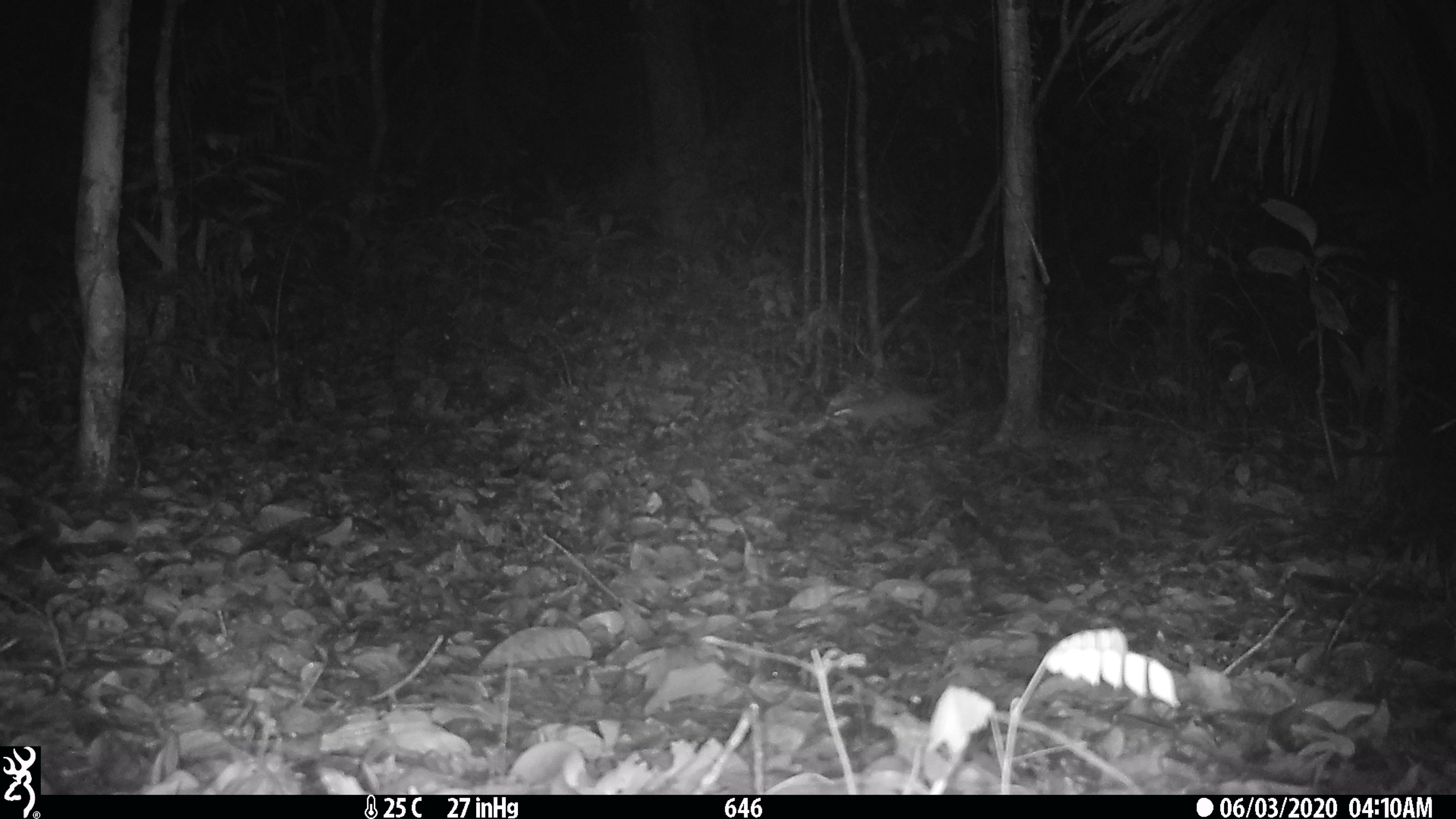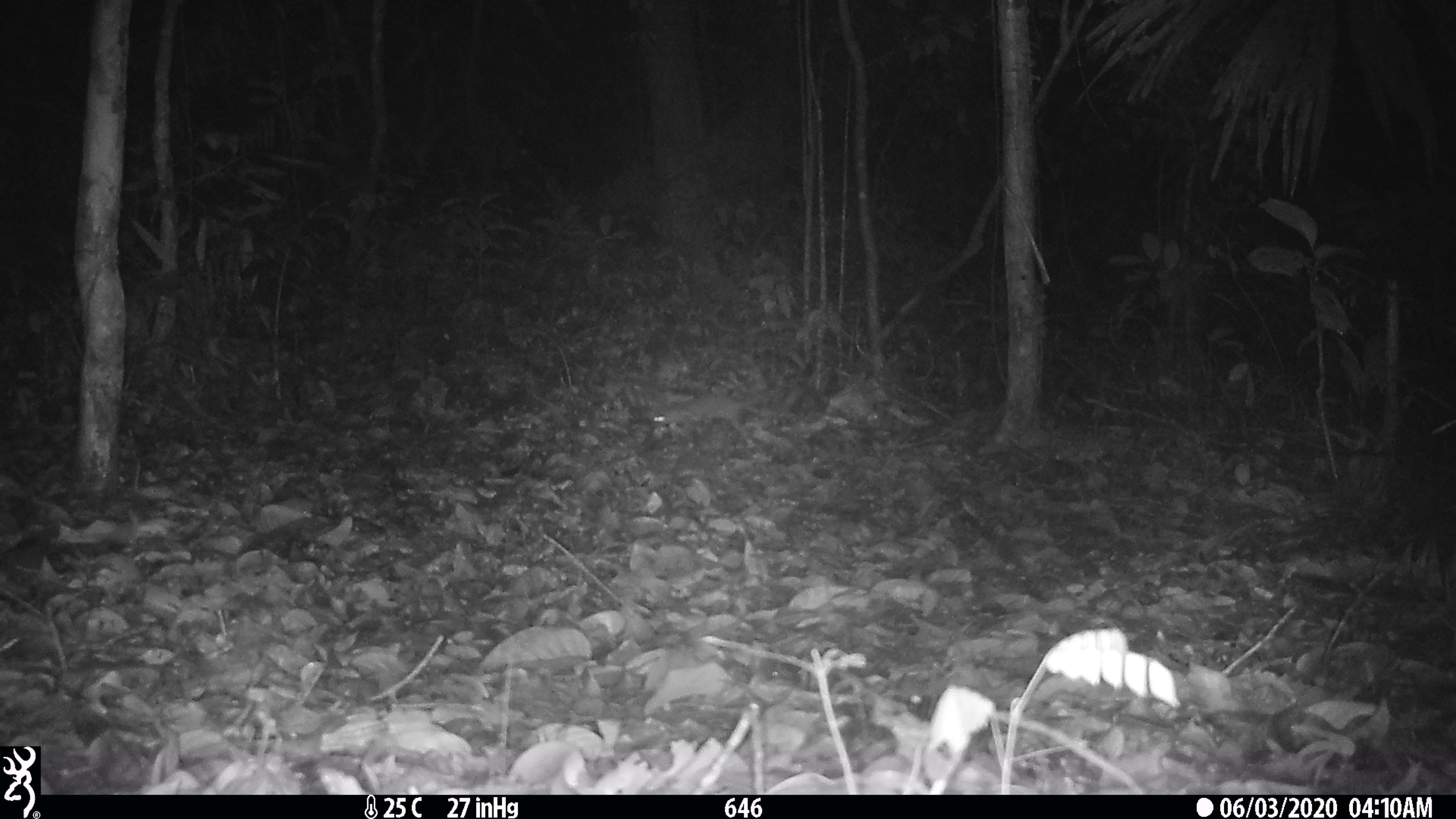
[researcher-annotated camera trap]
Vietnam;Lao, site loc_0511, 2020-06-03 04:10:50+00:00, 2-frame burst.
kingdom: Animalia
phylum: Chordata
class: Mammalia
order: Carnivora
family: Mustelidae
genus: Melogale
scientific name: Melogale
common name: ferret badger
Ferret badger (Melogale). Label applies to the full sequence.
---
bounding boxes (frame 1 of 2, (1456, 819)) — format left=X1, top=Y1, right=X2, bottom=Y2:
ferret badger: left=832, top=391, right=948, bottom=435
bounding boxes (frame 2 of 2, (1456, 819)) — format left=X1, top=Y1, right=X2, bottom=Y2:
ferret badger: left=648, top=392, right=757, bottom=435